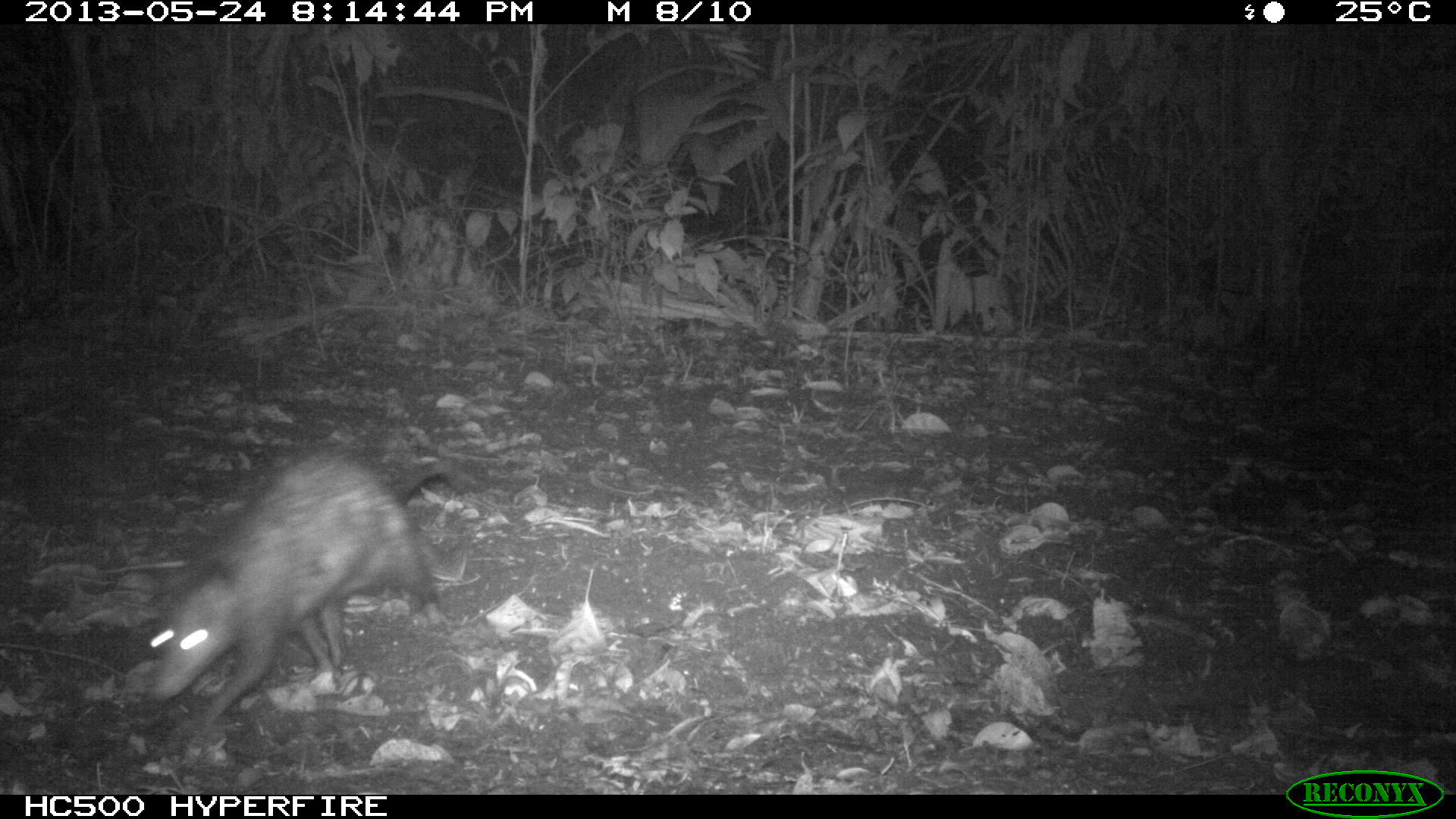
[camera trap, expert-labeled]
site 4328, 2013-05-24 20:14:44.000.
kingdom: Animalia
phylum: Chordata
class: Mammalia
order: Didelphimorphia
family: Didelphidae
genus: Didelphis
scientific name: Didelphis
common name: american opossums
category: didelphis sp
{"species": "didelphis sp (american opossums) (Didelphis)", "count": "1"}